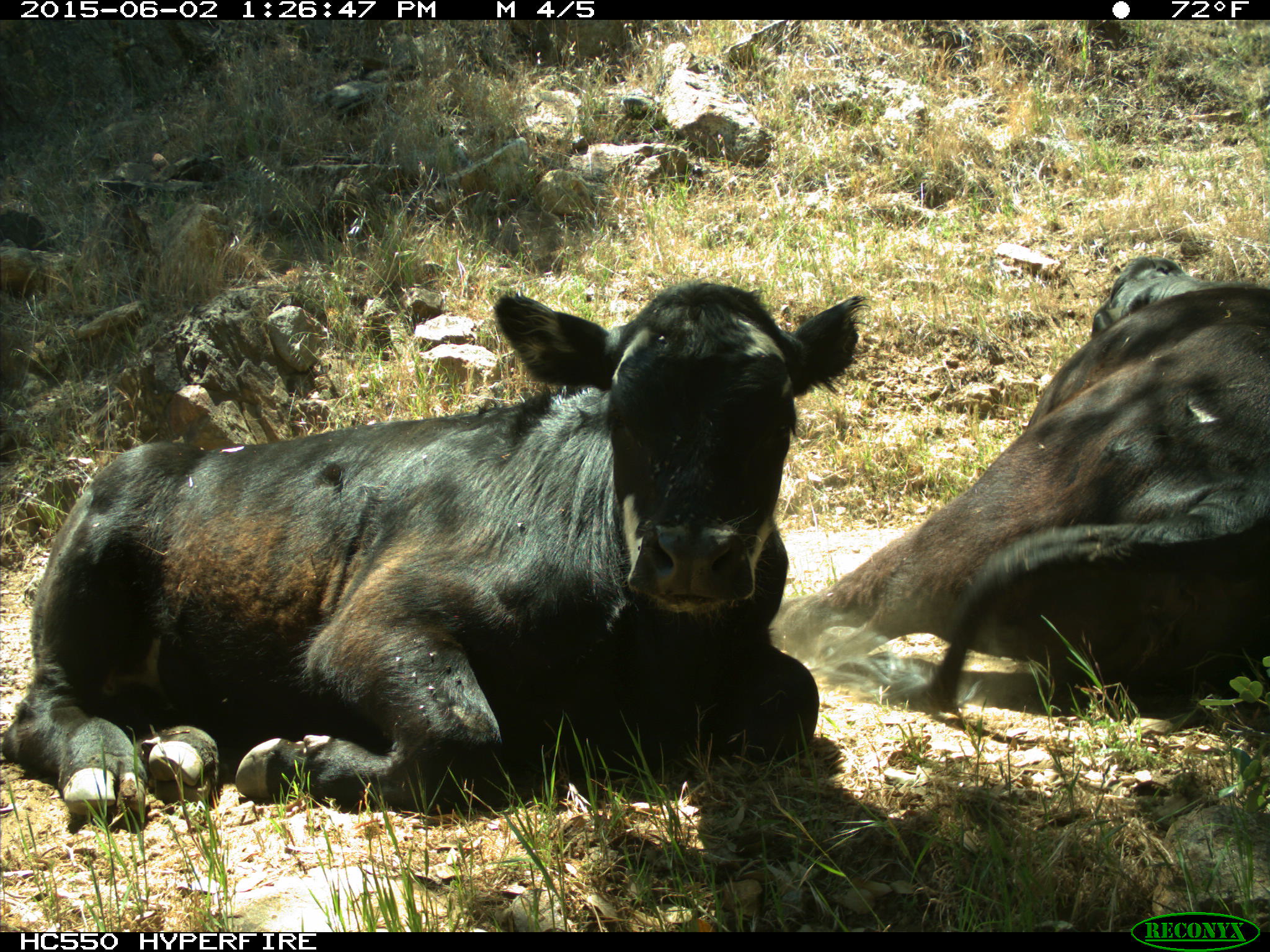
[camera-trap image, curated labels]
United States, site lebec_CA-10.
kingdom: Animalia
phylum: Chordata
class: Mammalia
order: Artiodactyla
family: Bovidae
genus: Bos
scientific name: Bos taurus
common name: domestic cow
Bos taurus (domestic cow).